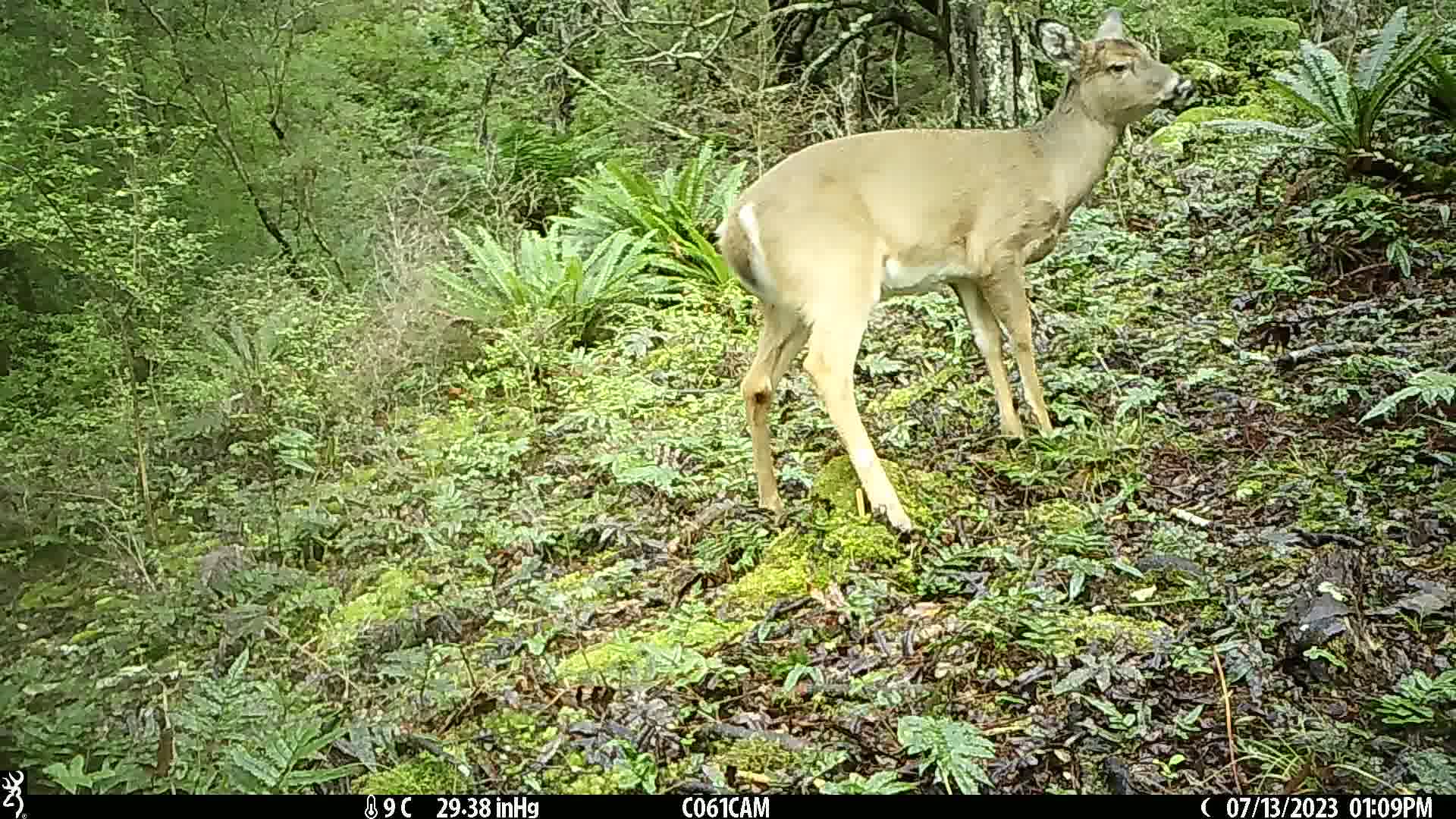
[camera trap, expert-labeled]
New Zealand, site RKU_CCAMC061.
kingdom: Animalia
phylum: Chordata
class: Mammalia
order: Artiodactyla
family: Cervidae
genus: Odocoileus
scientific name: Odocoileus virginianus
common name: white-tailed deer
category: white tailed deer